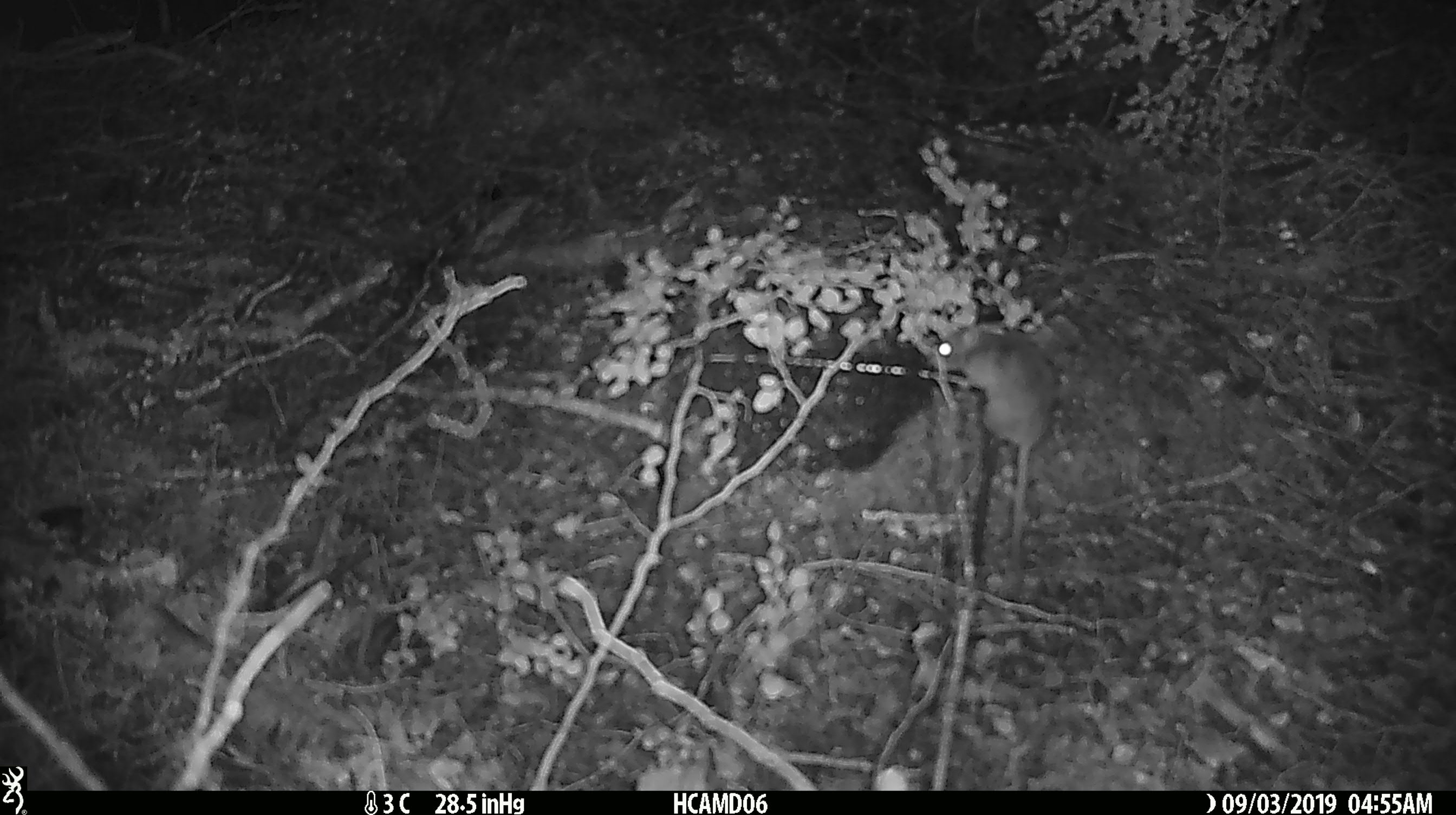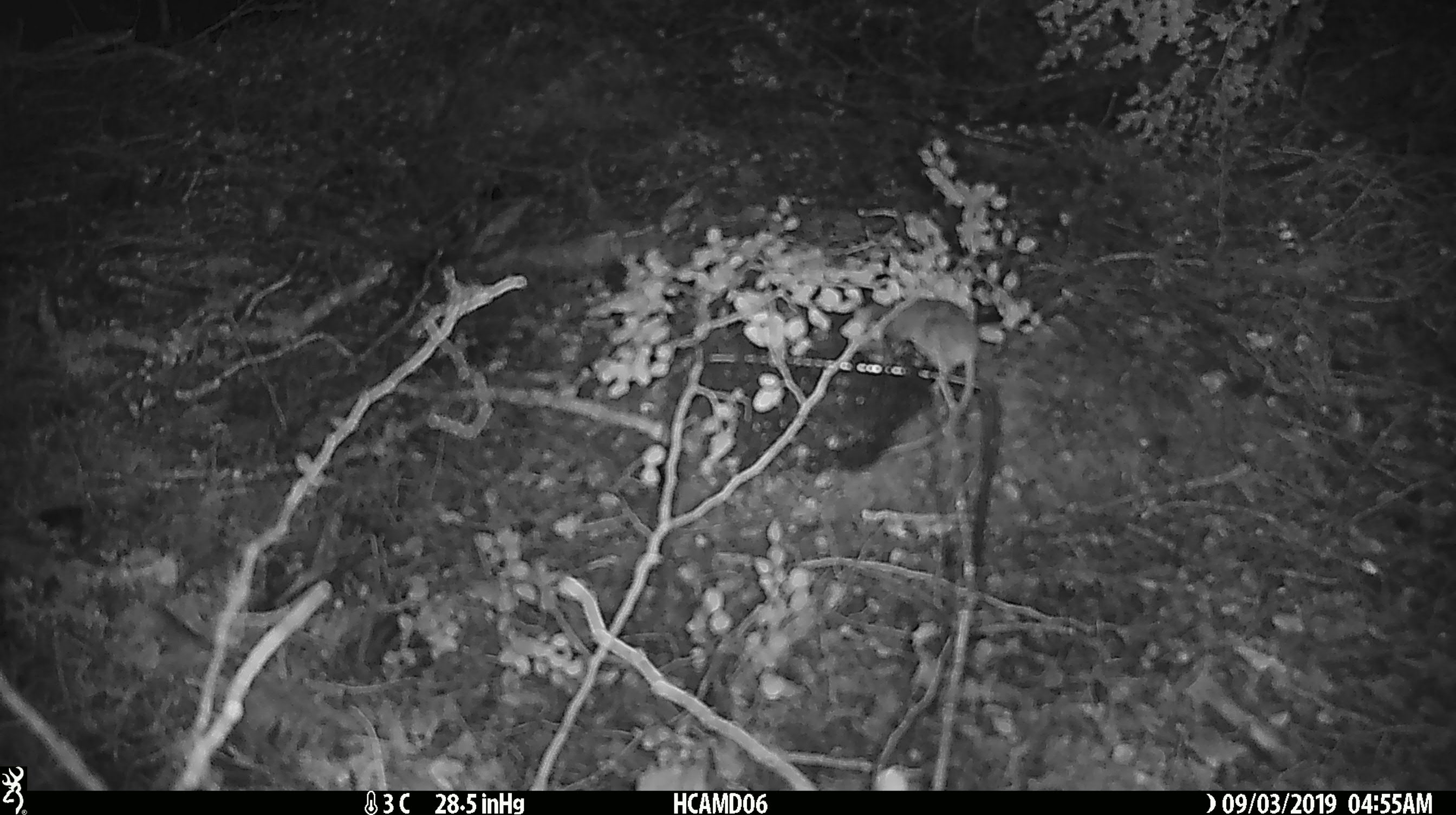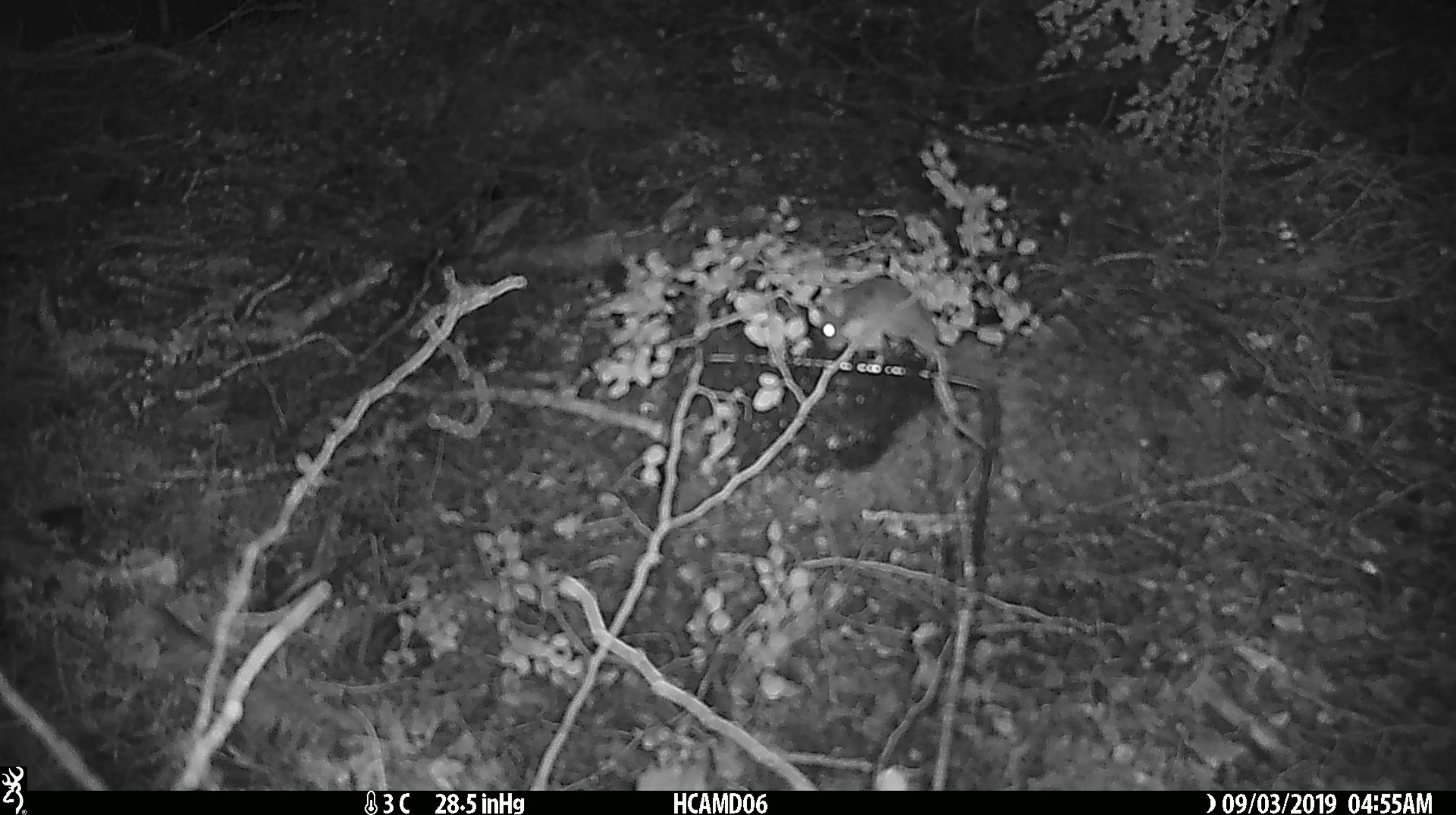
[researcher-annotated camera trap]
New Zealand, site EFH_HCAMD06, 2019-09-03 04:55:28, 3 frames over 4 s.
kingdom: Animalia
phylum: Chordata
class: Mammalia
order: Rodentia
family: Muridae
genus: Mus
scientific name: Mus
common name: mouse